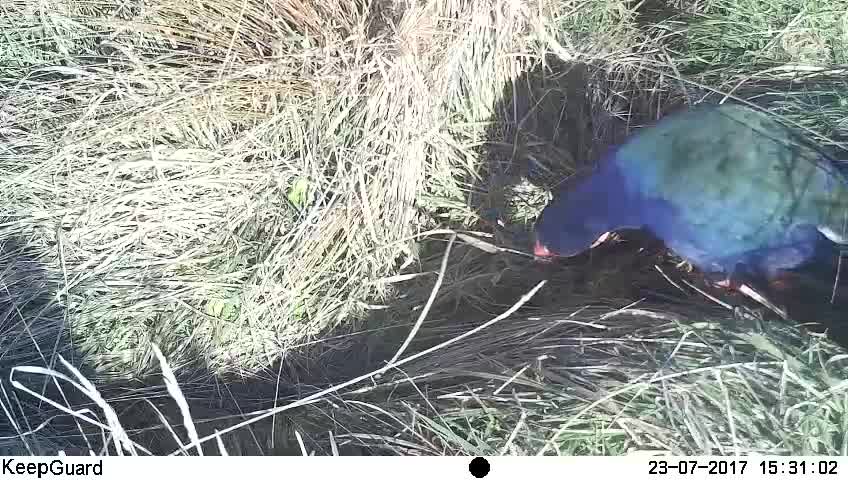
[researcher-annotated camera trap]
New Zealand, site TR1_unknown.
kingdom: Animalia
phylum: Chordata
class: Aves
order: Gruiformes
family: Rallidae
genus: Porphyrio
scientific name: Porphyrio mantelli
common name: takahe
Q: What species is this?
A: Takahe (Porphyrio mantelli).